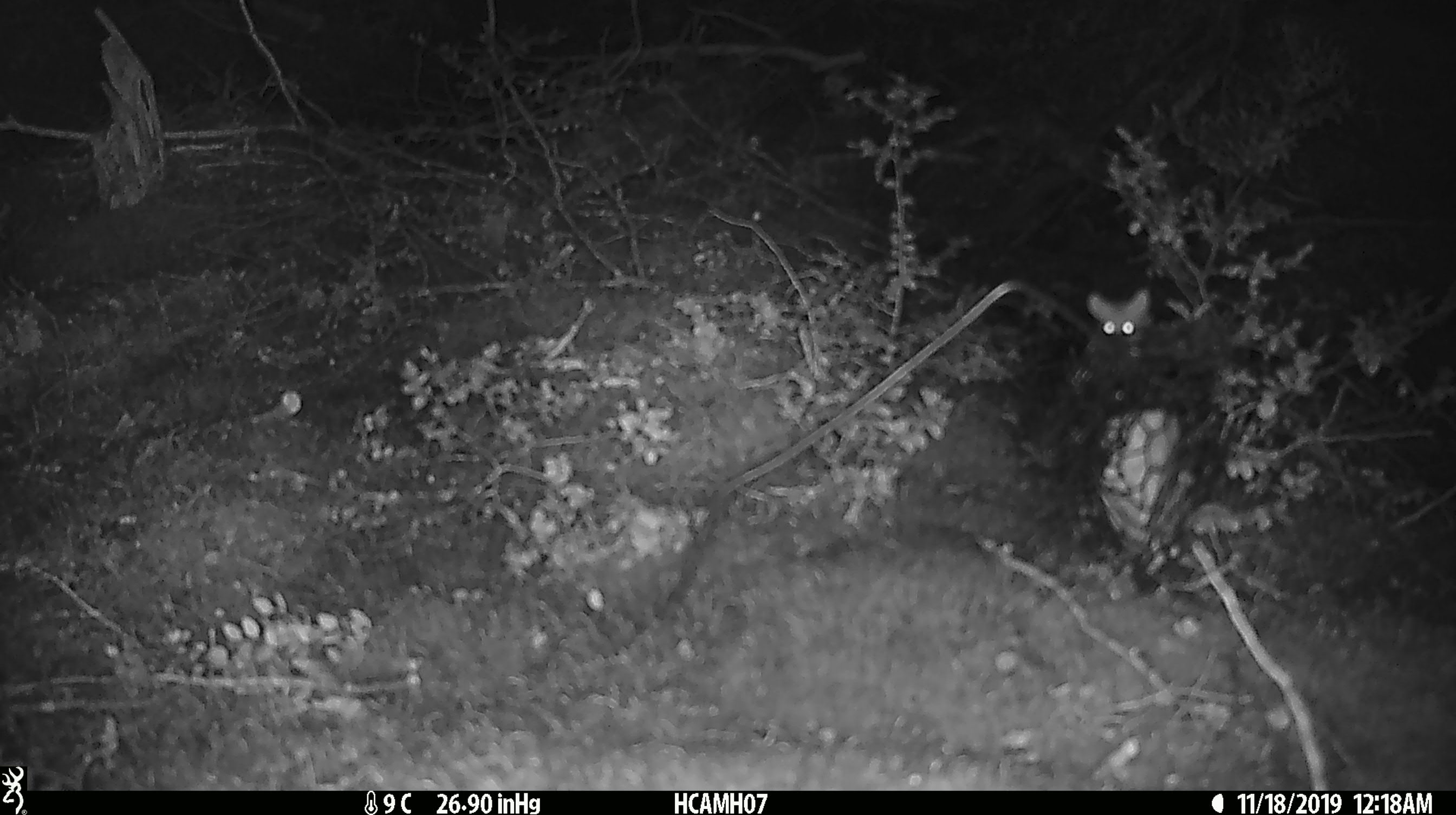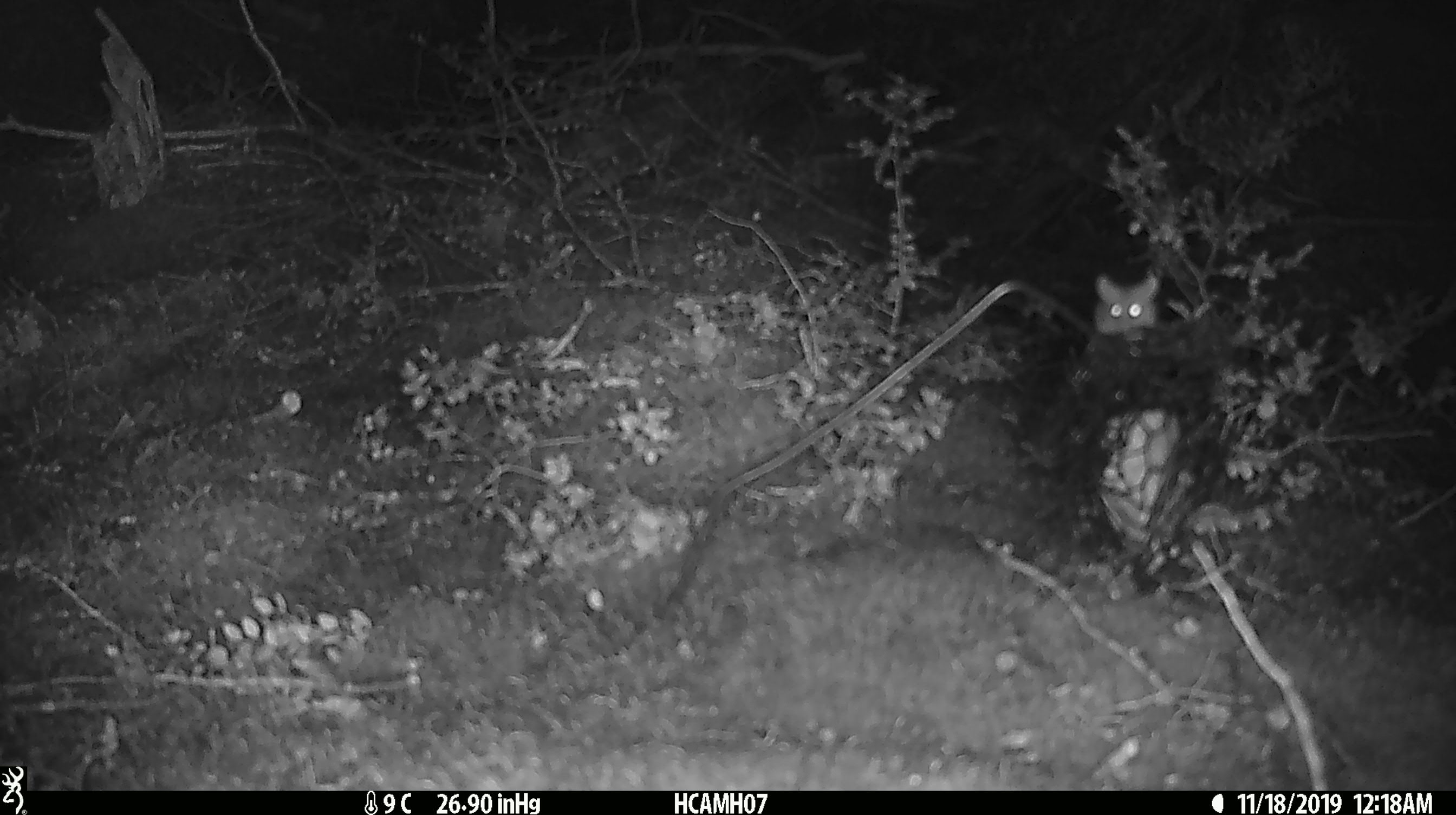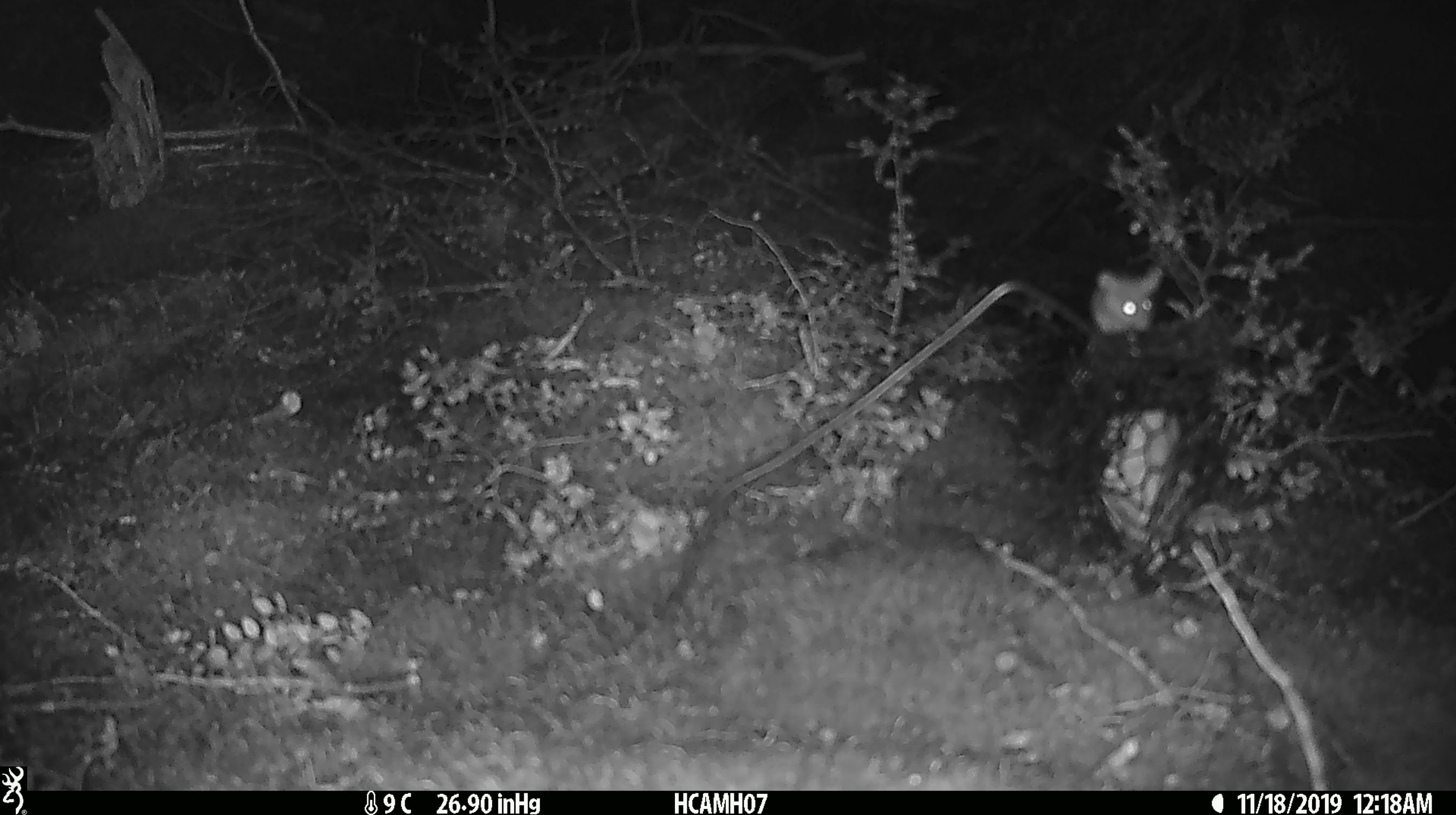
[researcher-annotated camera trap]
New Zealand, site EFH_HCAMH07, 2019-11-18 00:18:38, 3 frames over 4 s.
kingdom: Animalia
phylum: Chordata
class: Mammalia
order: Rodentia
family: Muridae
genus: Mus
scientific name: Mus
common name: mouse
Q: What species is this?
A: Mouse (Mus).